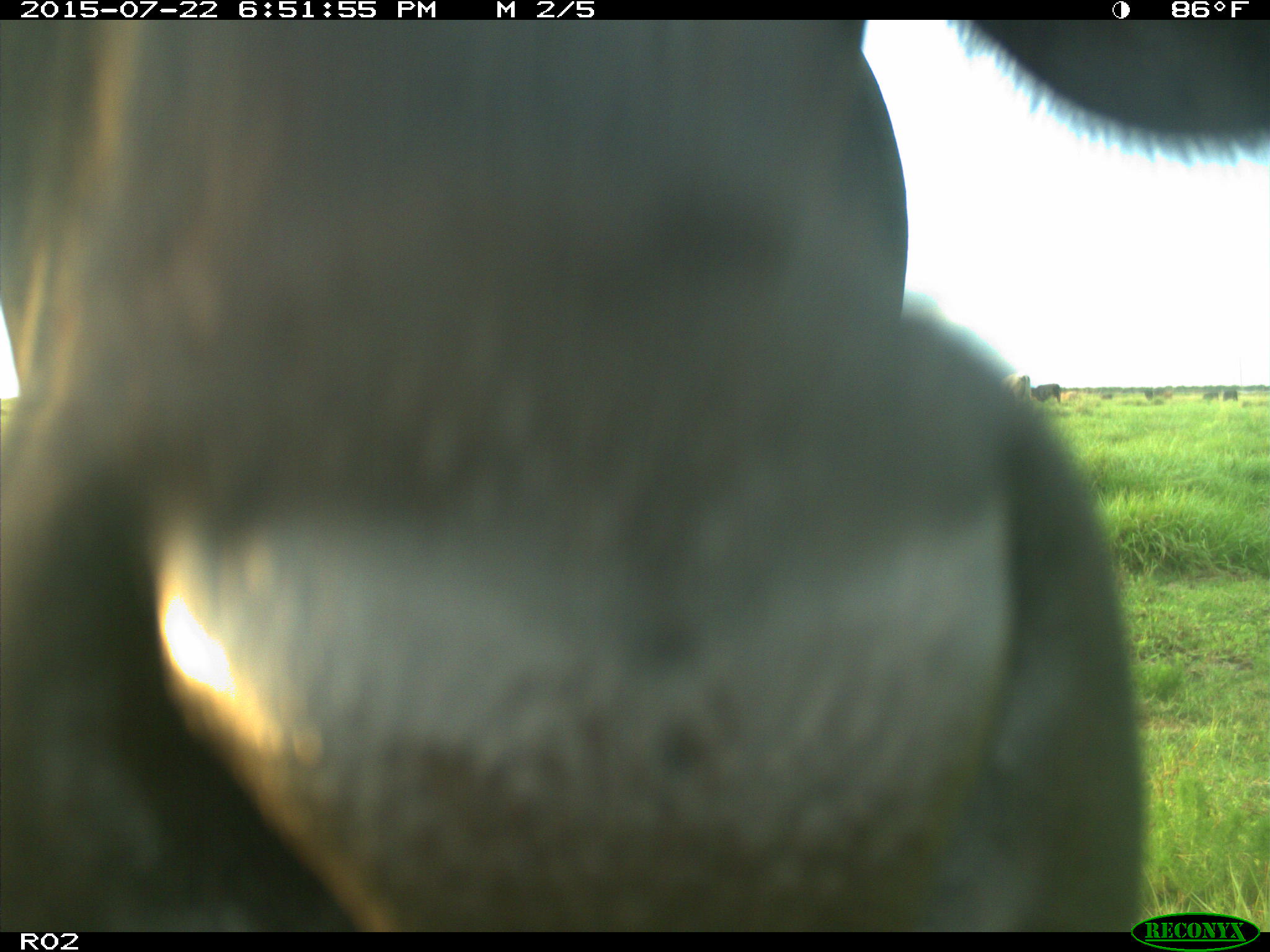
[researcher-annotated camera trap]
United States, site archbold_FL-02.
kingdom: Animalia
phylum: Chordata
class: Mammalia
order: Artiodactyla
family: Bovidae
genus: Bos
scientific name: Bos taurus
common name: domestic cow